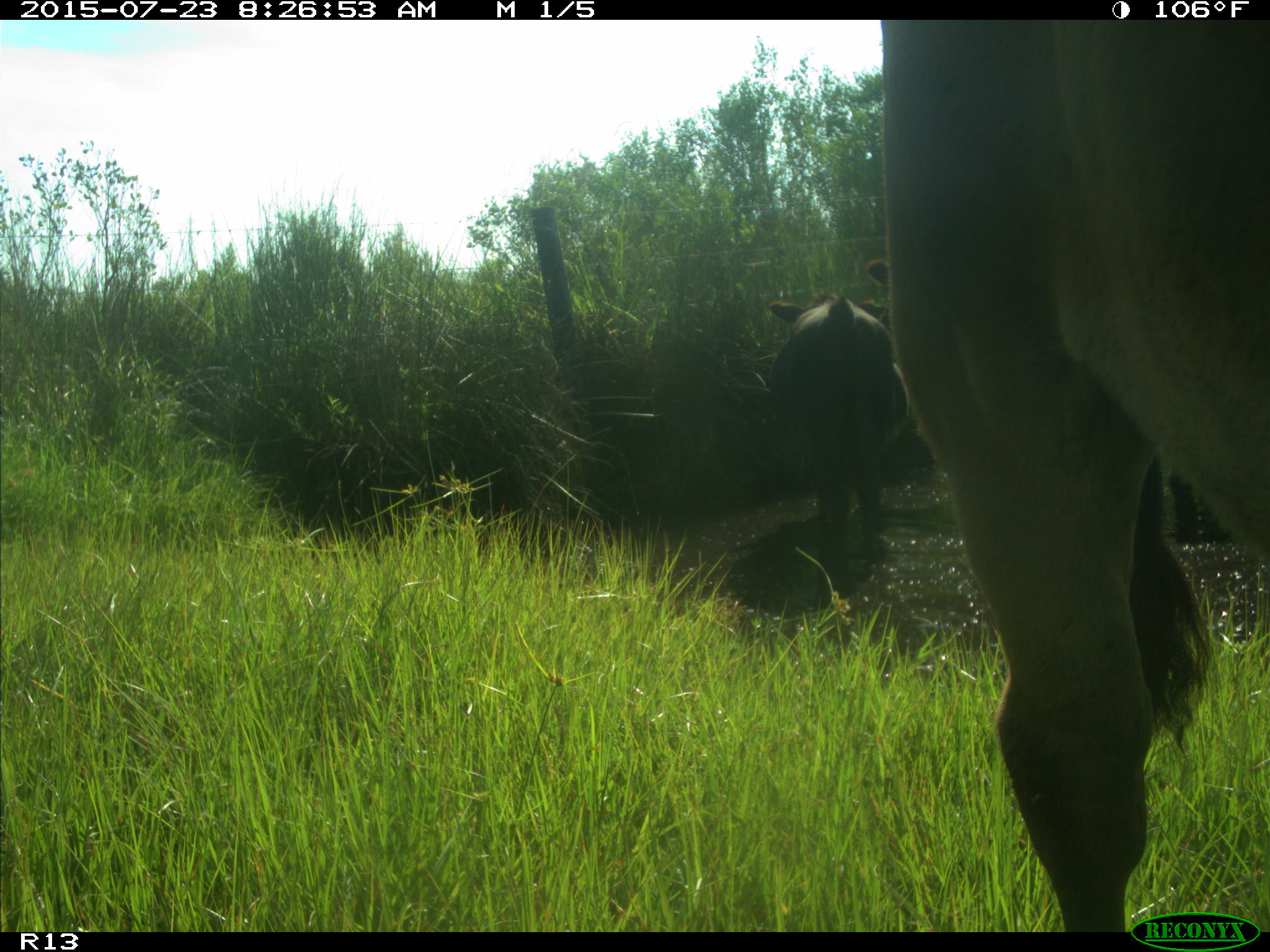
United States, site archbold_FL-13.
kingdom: Animalia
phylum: Chordata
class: Mammalia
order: Artiodactyla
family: Bovidae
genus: Bos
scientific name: Bos taurus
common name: domestic cow